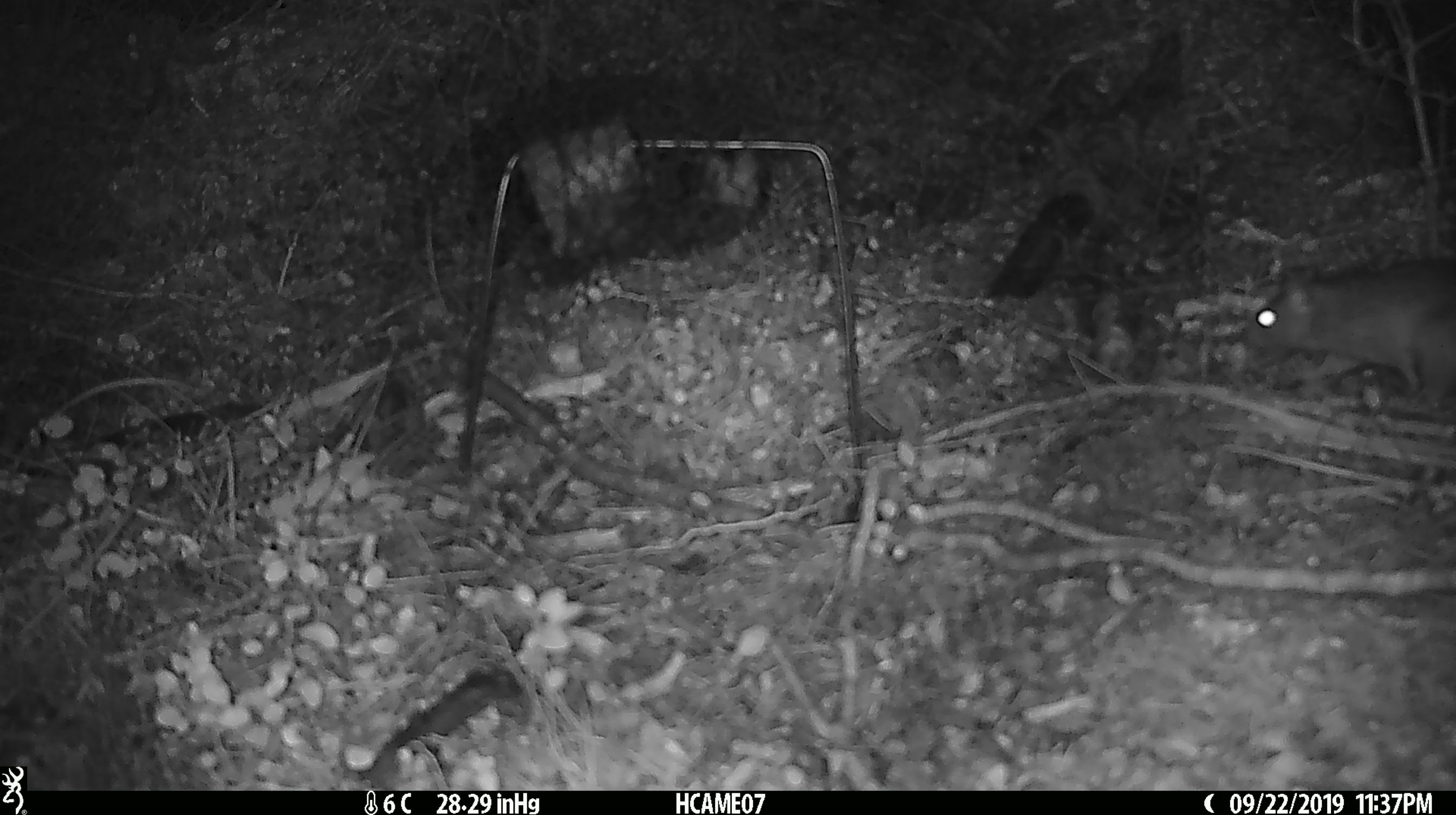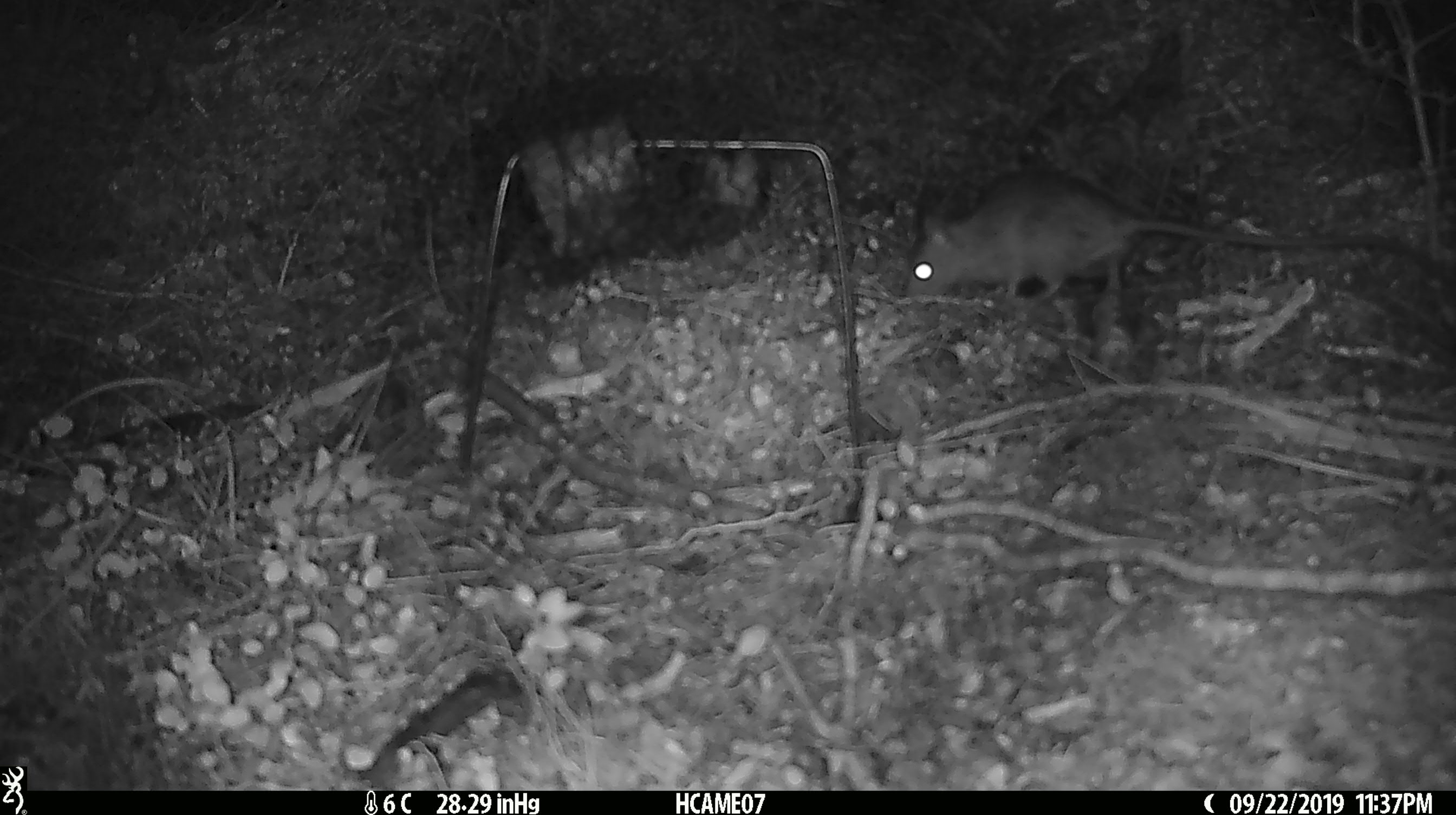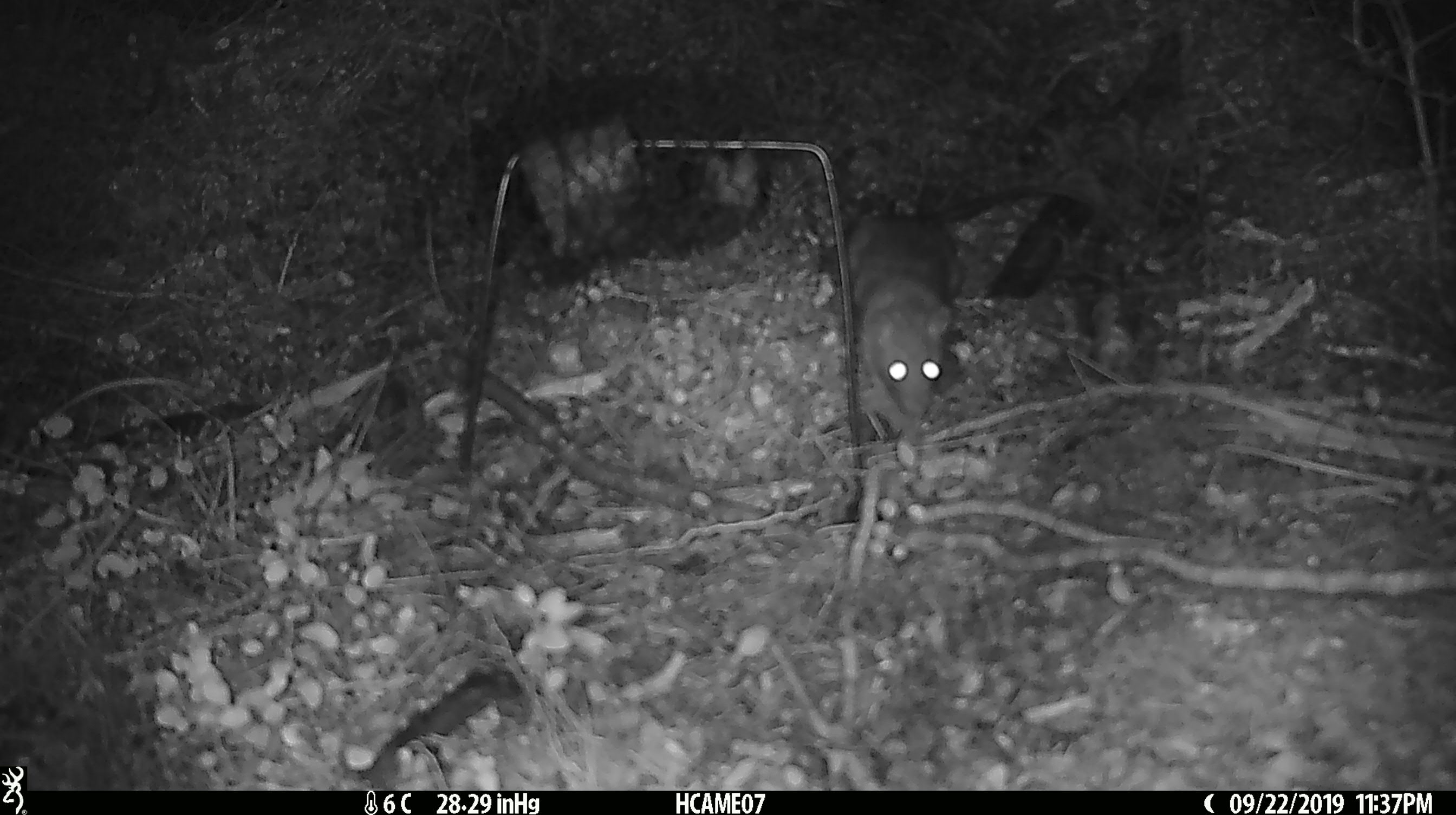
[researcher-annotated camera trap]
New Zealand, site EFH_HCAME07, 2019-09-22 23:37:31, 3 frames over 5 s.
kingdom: Animalia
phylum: Chordata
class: Mammalia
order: Rodentia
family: Muridae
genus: Rattus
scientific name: Rattus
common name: rat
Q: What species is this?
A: Rat (Rattus).